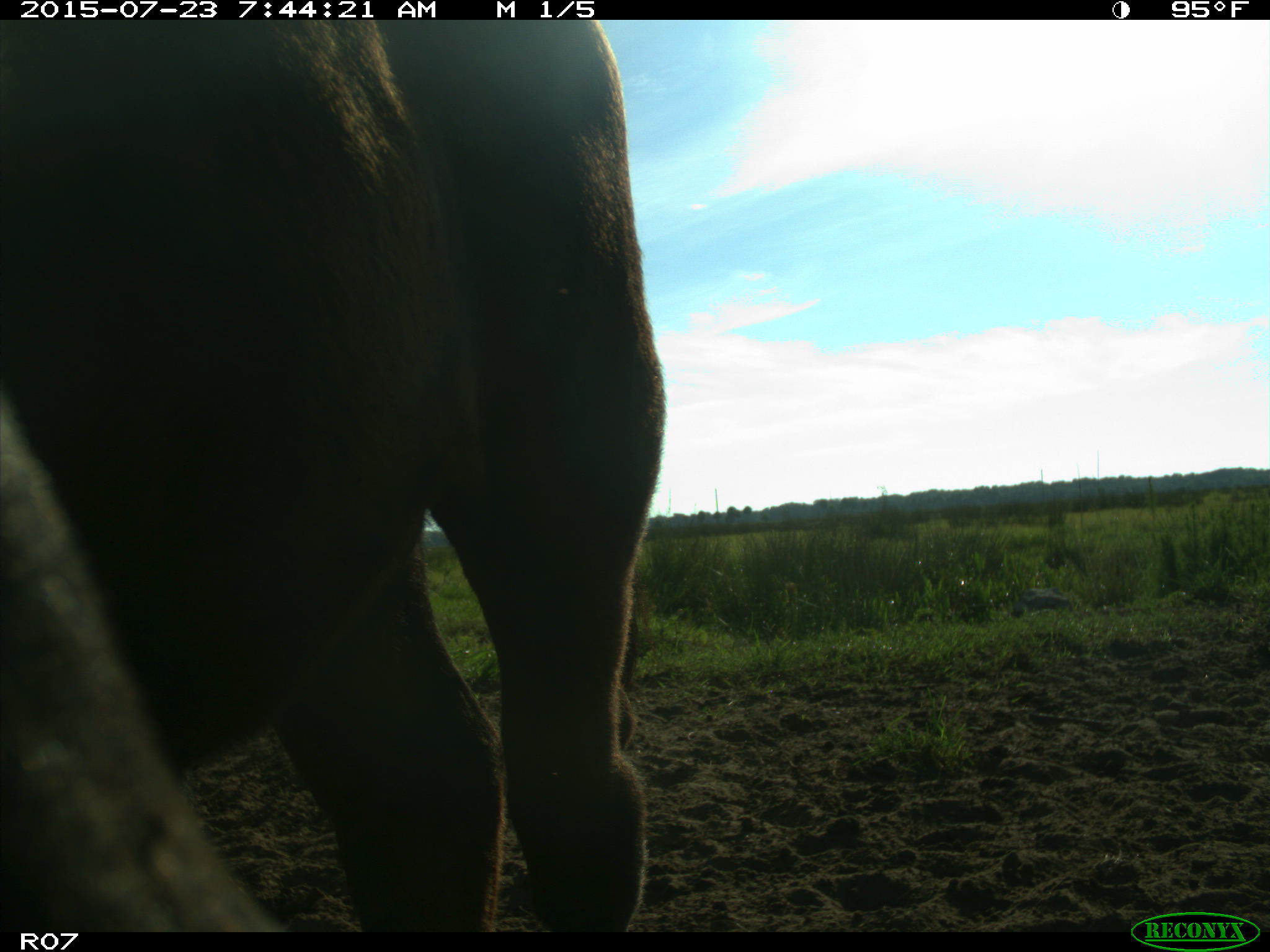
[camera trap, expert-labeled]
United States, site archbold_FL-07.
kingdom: Animalia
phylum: Chordata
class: Mammalia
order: Artiodactyla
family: Bovidae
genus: Bos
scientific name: Bos taurus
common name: domestic cow